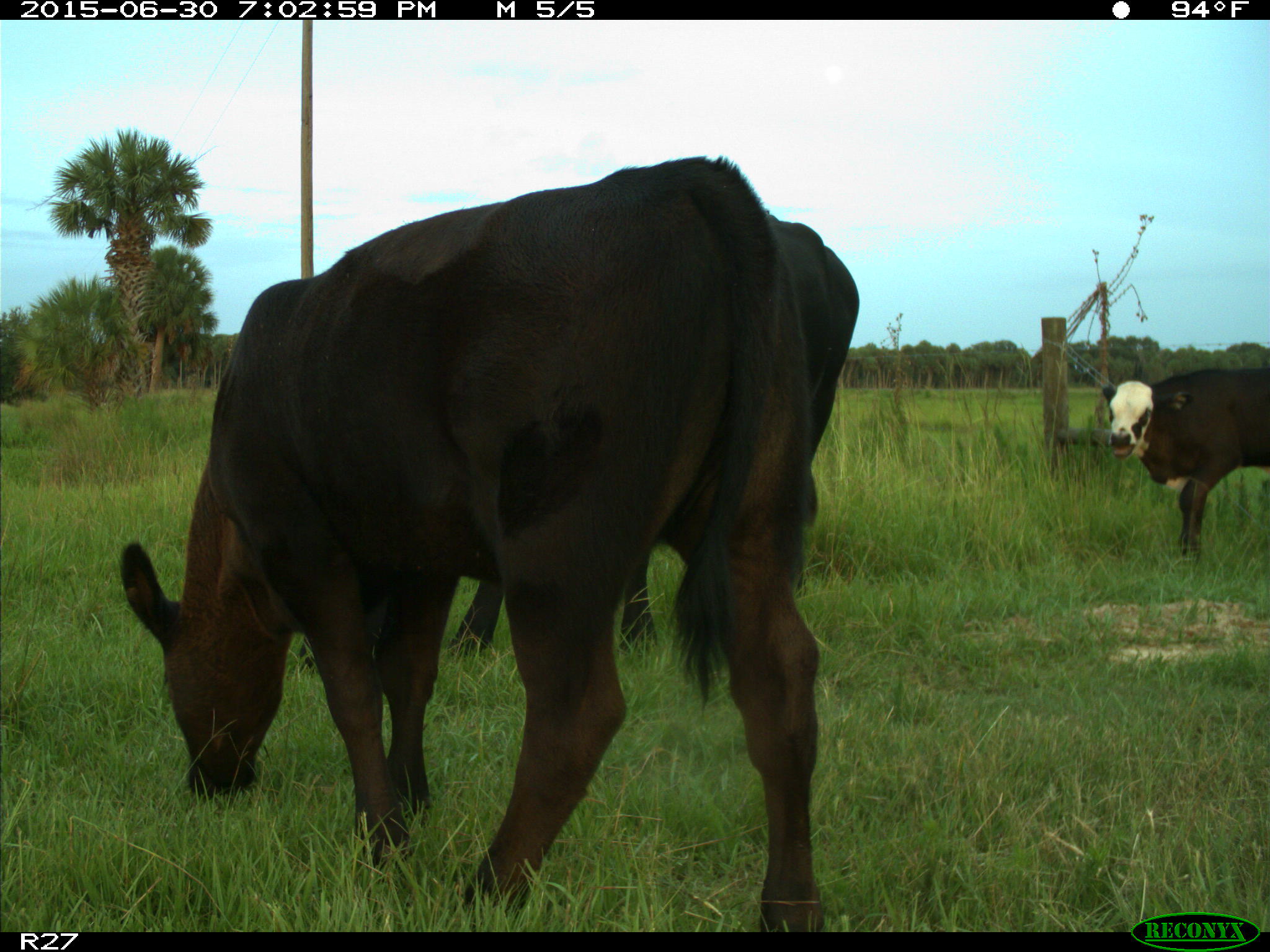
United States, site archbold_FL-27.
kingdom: Animalia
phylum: Chordata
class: Mammalia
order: Artiodactyla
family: Bovidae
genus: Bos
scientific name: Bos taurus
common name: domestic cow